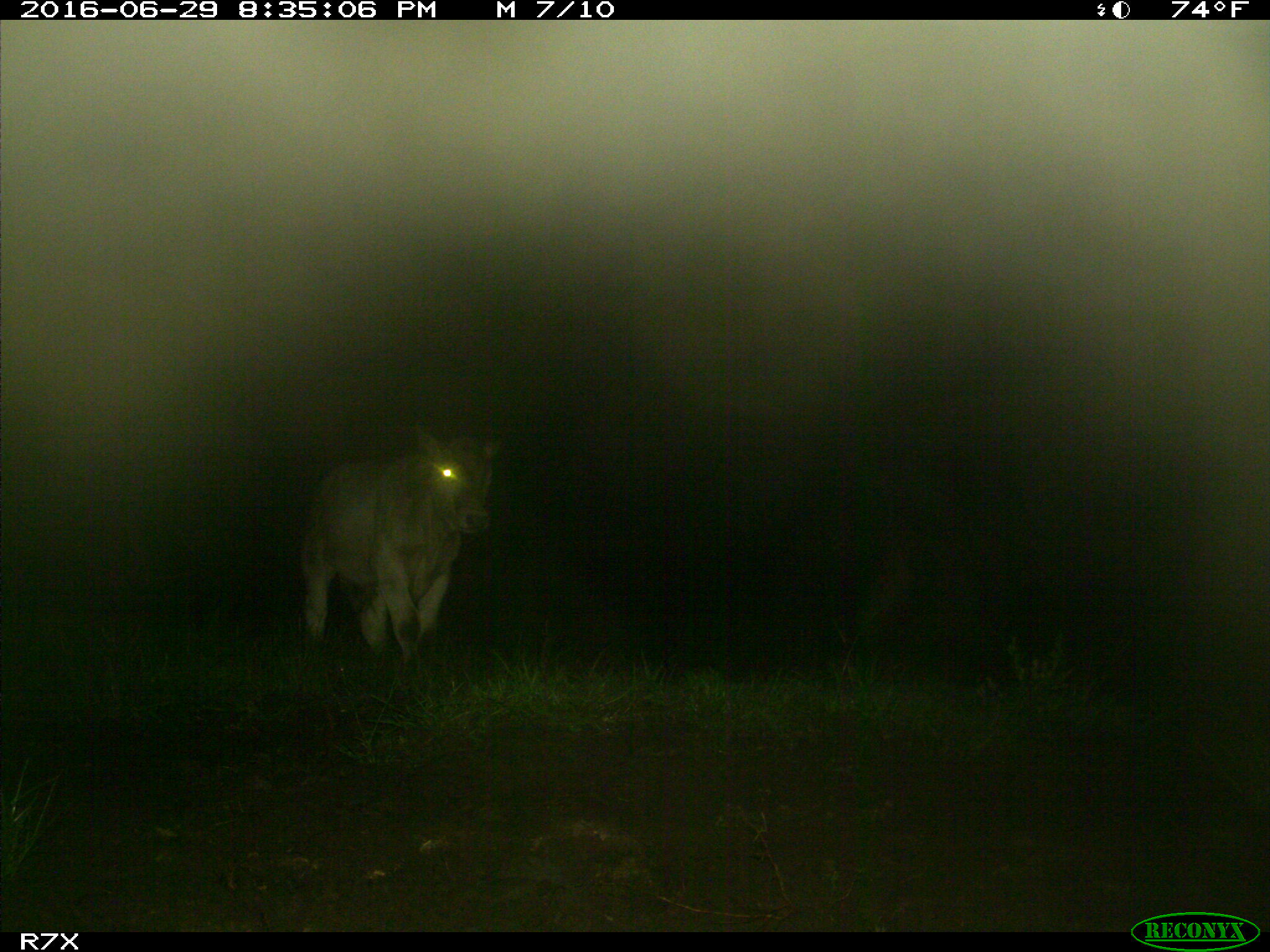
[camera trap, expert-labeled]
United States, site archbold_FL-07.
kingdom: Animalia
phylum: Chordata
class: Mammalia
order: Artiodactyla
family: Bovidae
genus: Bos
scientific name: Bos taurus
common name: domestic cow